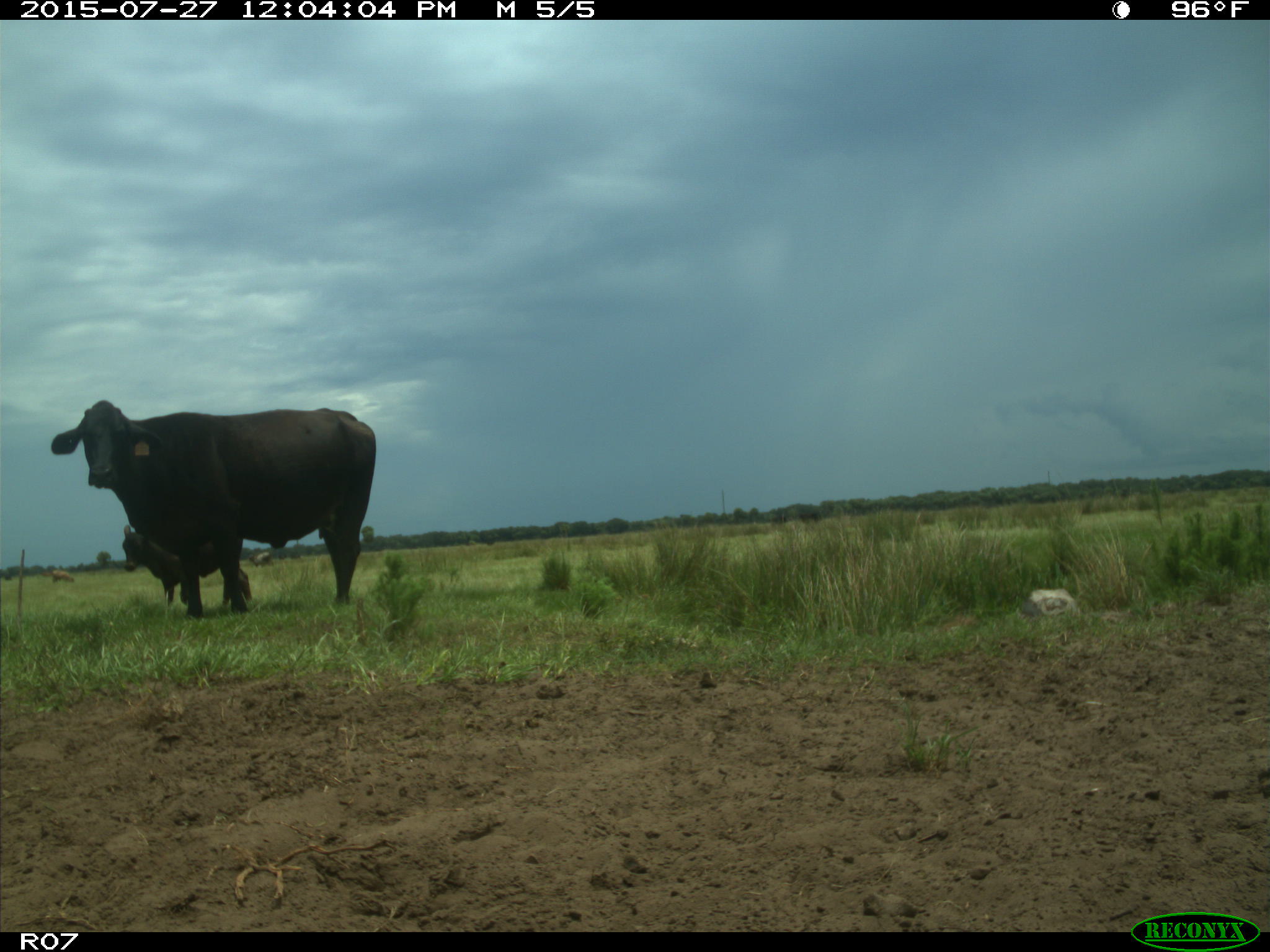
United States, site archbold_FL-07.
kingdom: Animalia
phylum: Chordata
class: Mammalia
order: Artiodactyla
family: Bovidae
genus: Bos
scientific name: Bos taurus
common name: domestic cow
Bos taurus (domestic cow).